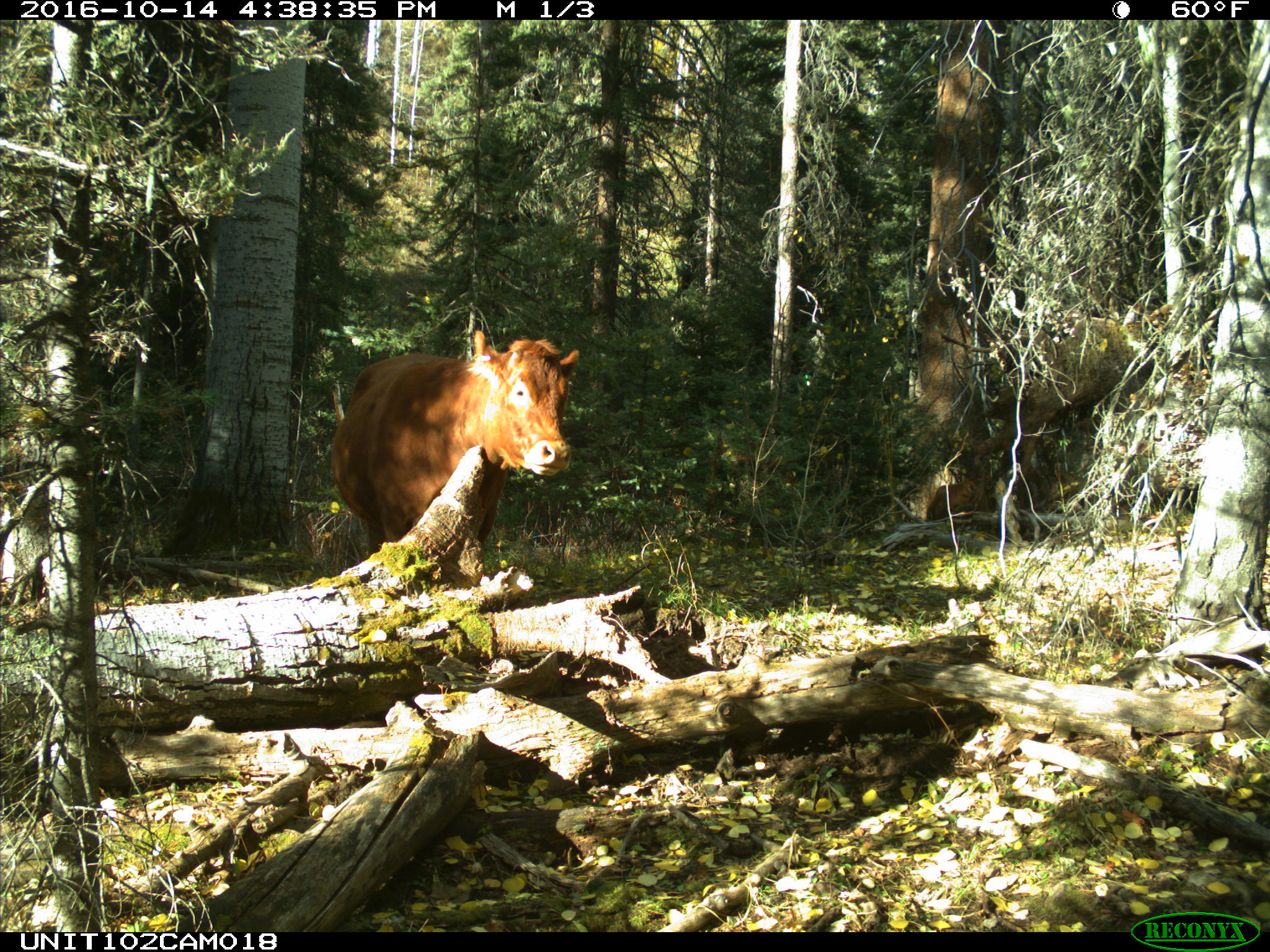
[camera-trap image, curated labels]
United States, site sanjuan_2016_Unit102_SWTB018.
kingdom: Animalia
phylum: Chordata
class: Mammalia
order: Artiodactyla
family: Bovidae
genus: Bos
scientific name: Bos taurus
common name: domestic cow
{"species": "Bos taurus (domestic cow)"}